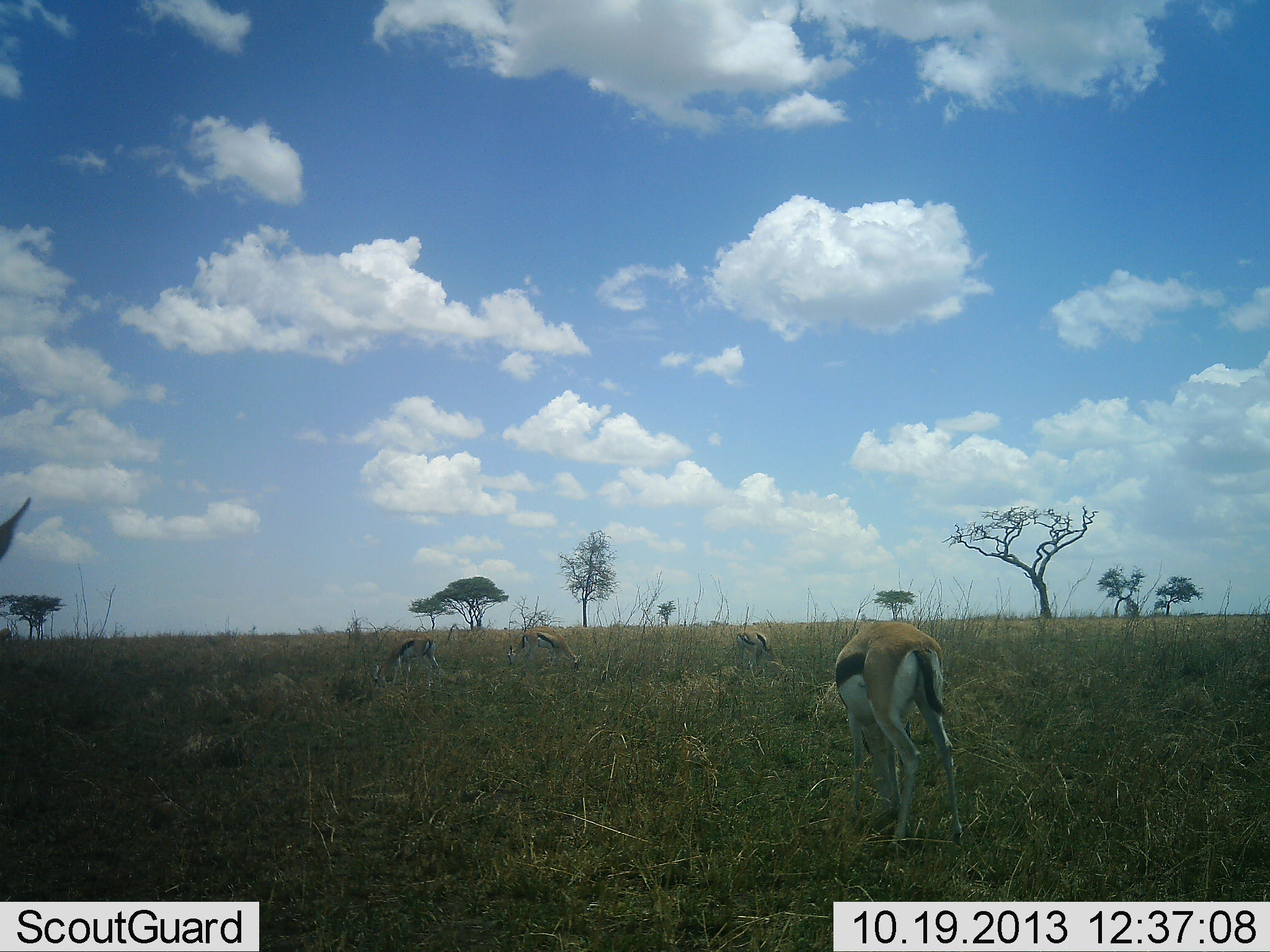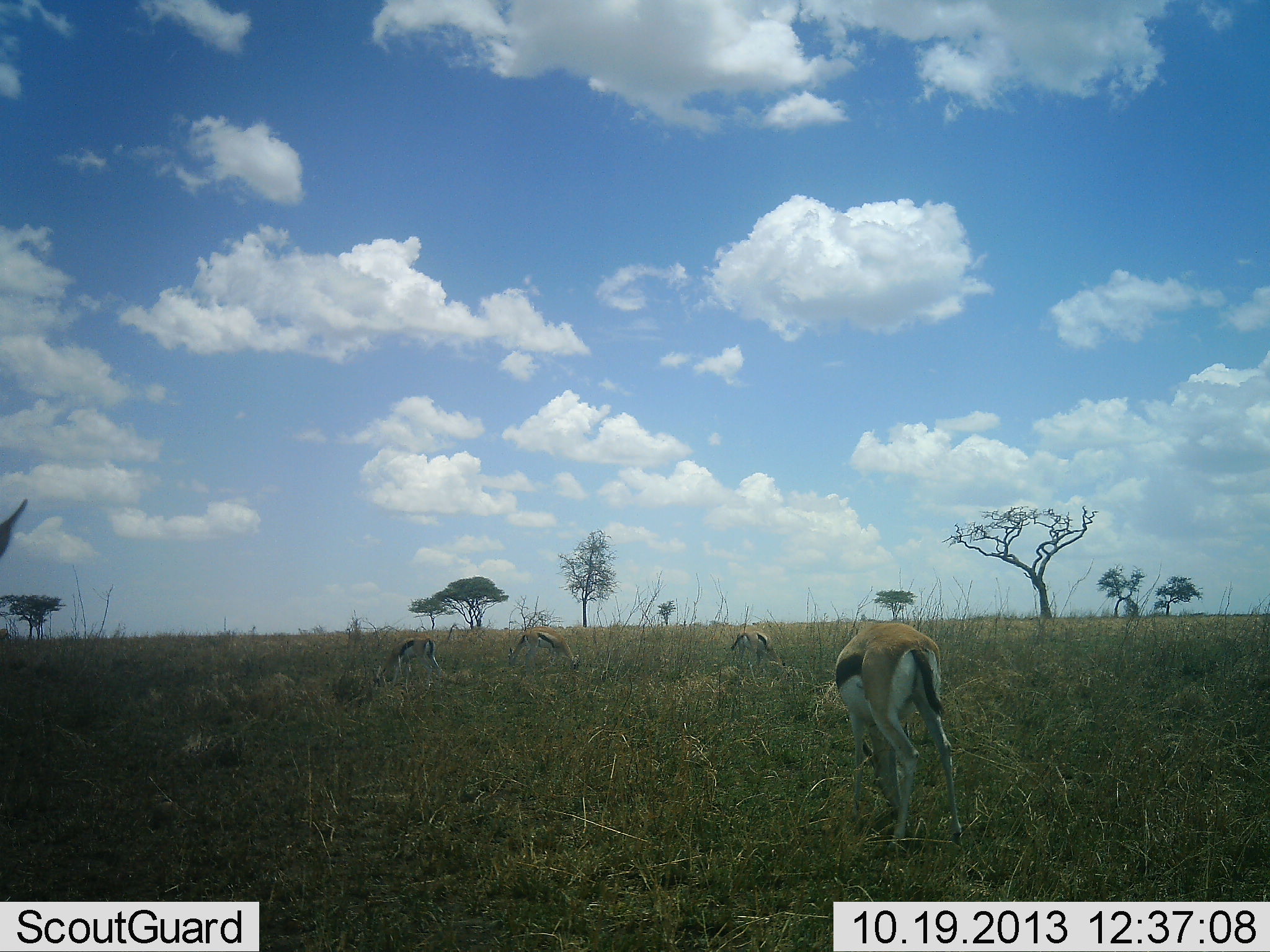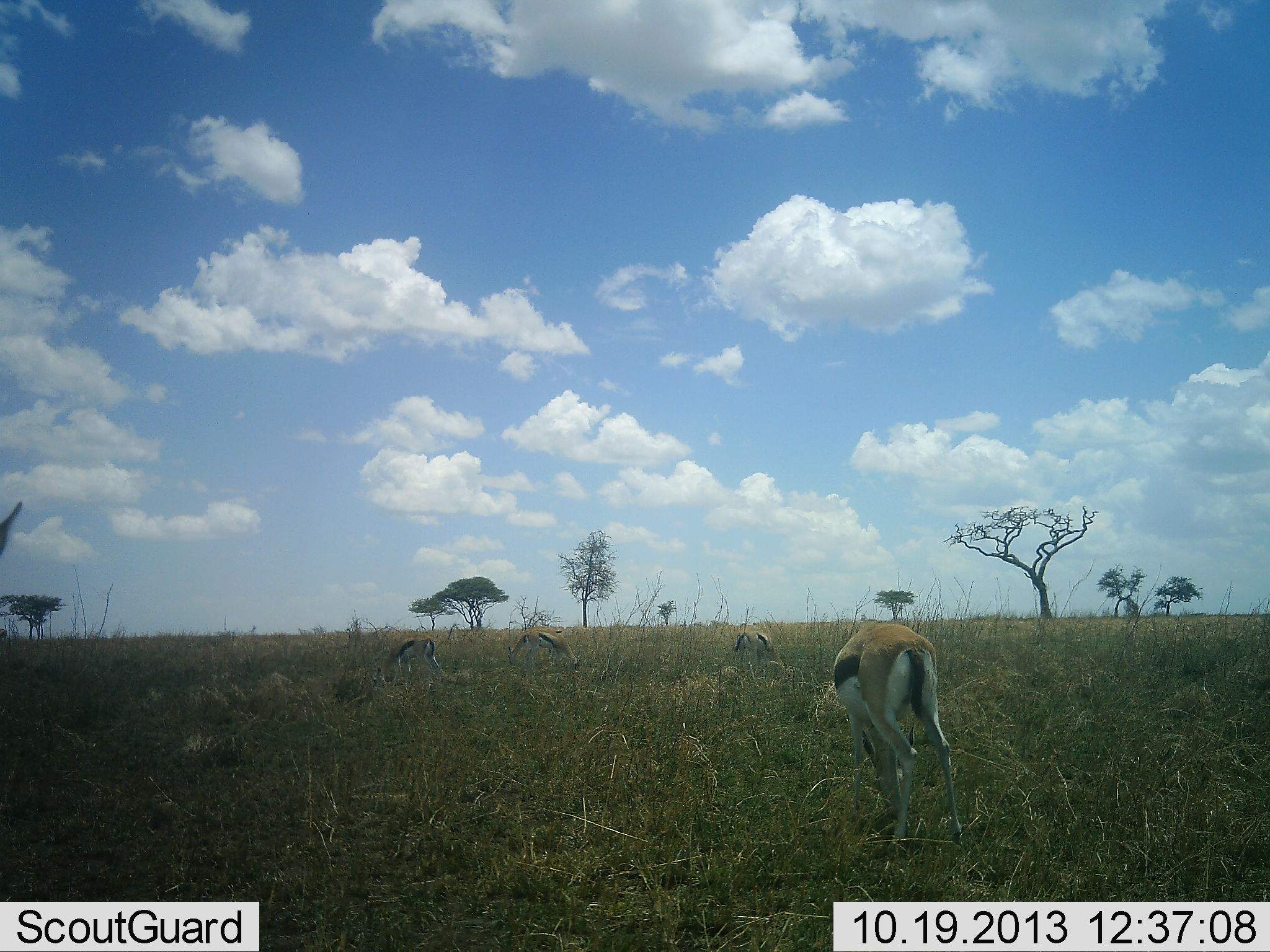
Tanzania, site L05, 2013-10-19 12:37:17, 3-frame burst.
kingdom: Animalia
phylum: Chordata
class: Mammalia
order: Artiodactyla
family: Bovidae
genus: Eudorcas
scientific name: Eudorcas thomsonii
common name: thomson's gazelle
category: gazellethomsons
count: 8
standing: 30%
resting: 0%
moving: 0%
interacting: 0%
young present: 0%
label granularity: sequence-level